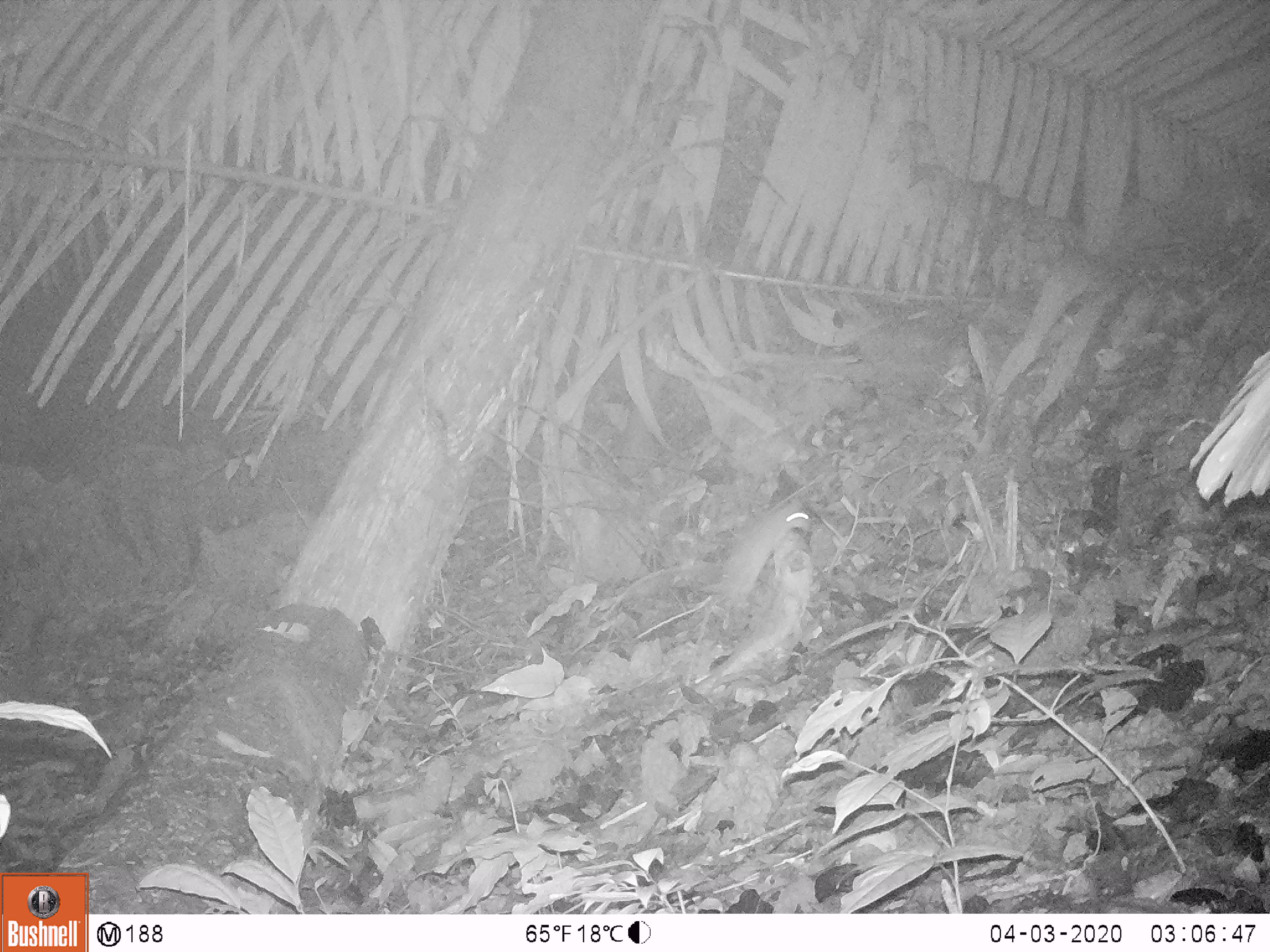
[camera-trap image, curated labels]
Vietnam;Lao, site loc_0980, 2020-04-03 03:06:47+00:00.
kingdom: Animalia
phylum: Chordata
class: Mammalia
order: Rodentia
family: Muridae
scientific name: Muridae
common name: old-world mice and rats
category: unidentified murid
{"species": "unidentified murid (old-world mice and rats) (Muridae)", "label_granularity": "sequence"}